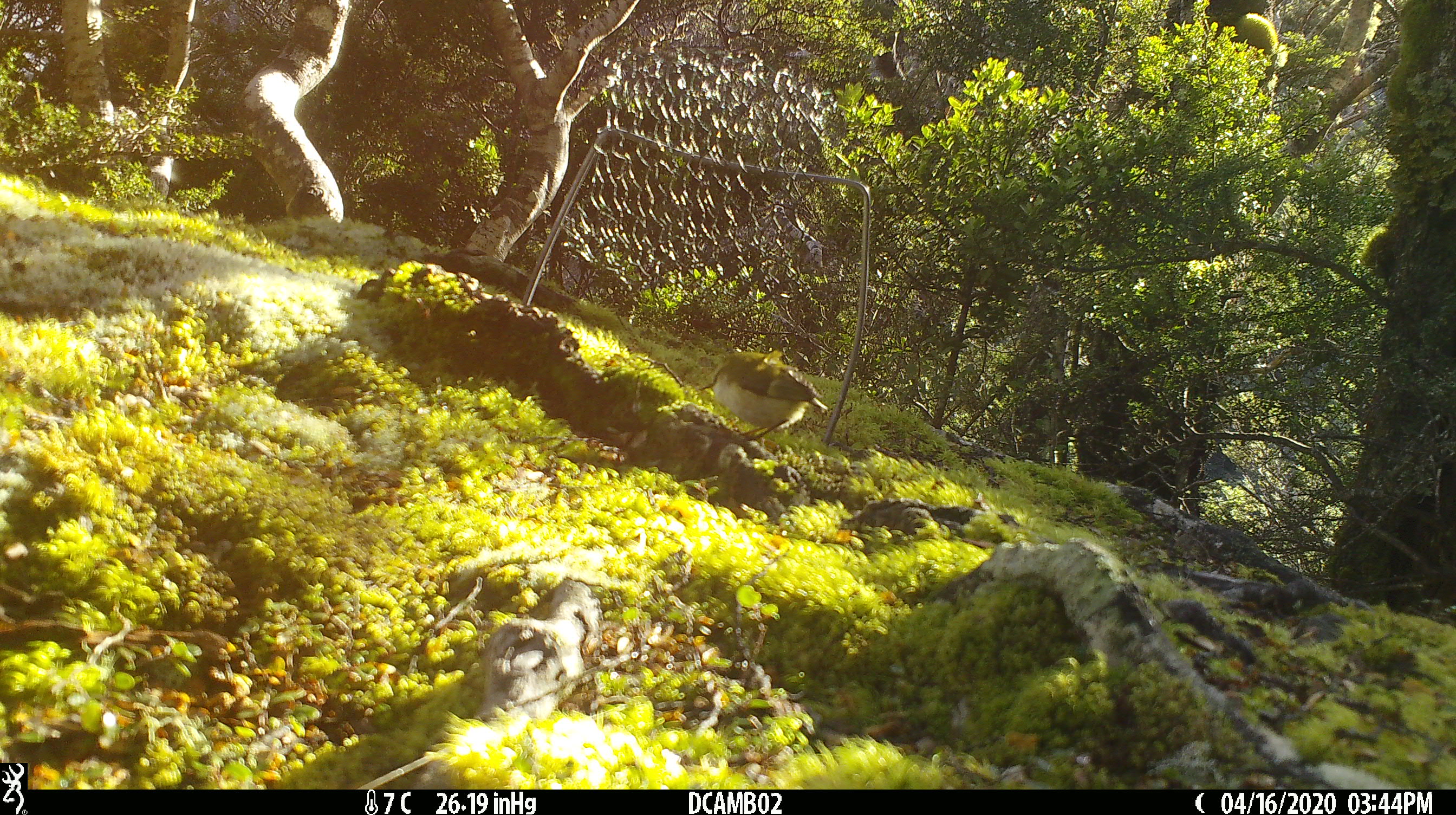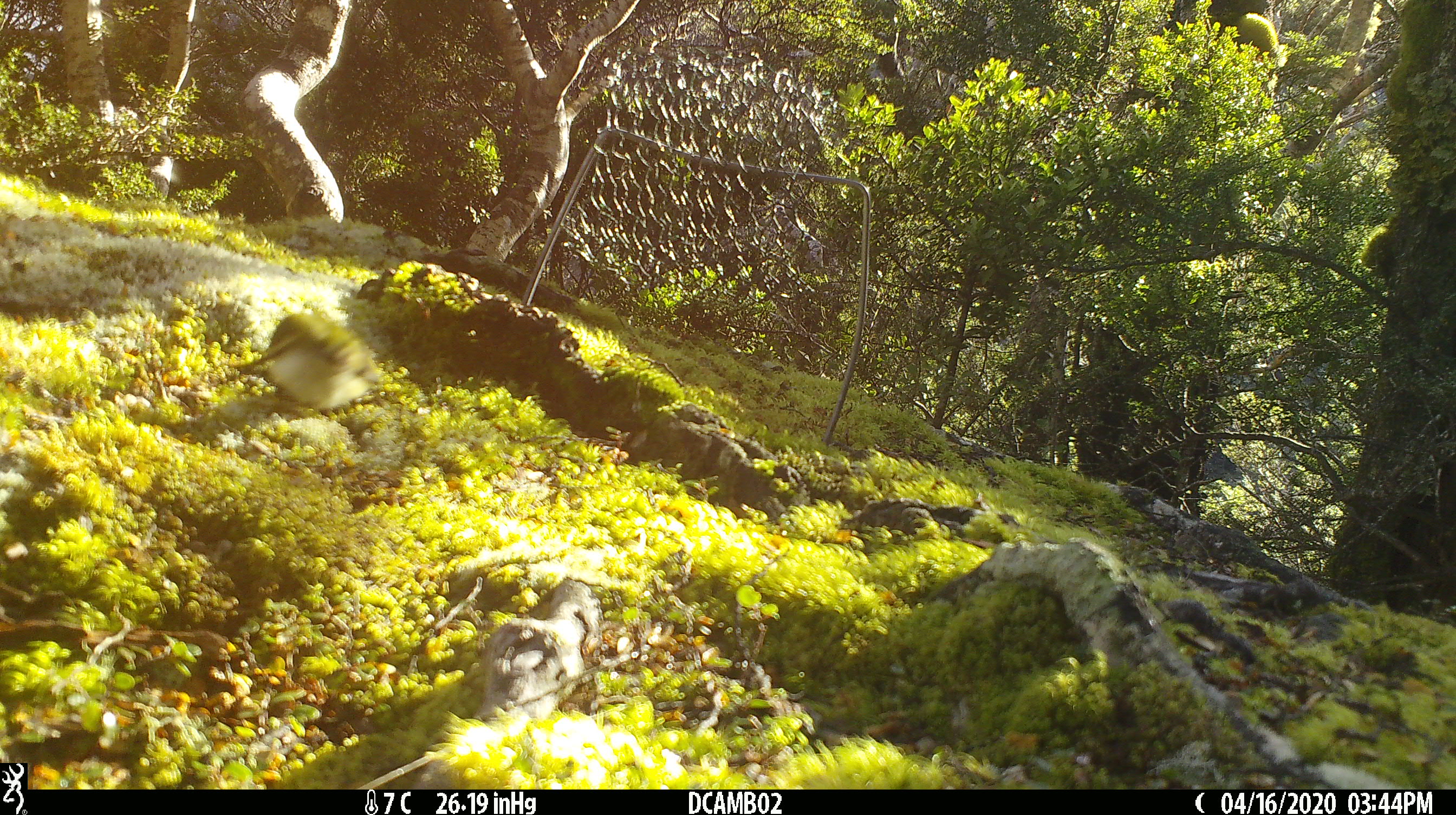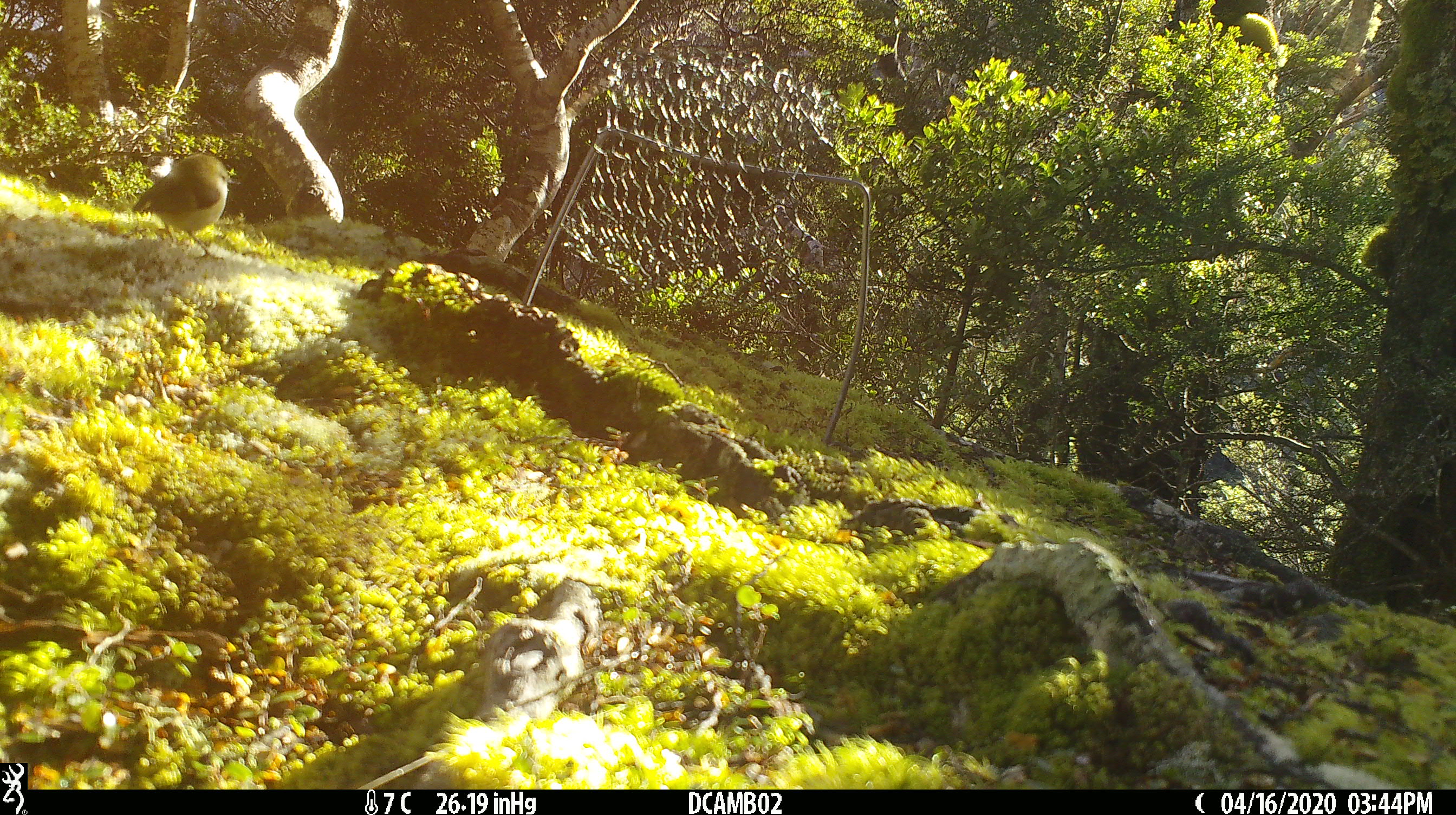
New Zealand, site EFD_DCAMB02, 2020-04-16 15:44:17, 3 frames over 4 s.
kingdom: Animalia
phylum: Chordata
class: Aves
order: Passeriformes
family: Acanthisittidae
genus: Acanthisitta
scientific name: Acanthisitta chloris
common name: rifleman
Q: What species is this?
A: Rifleman (Acanthisitta chloris).